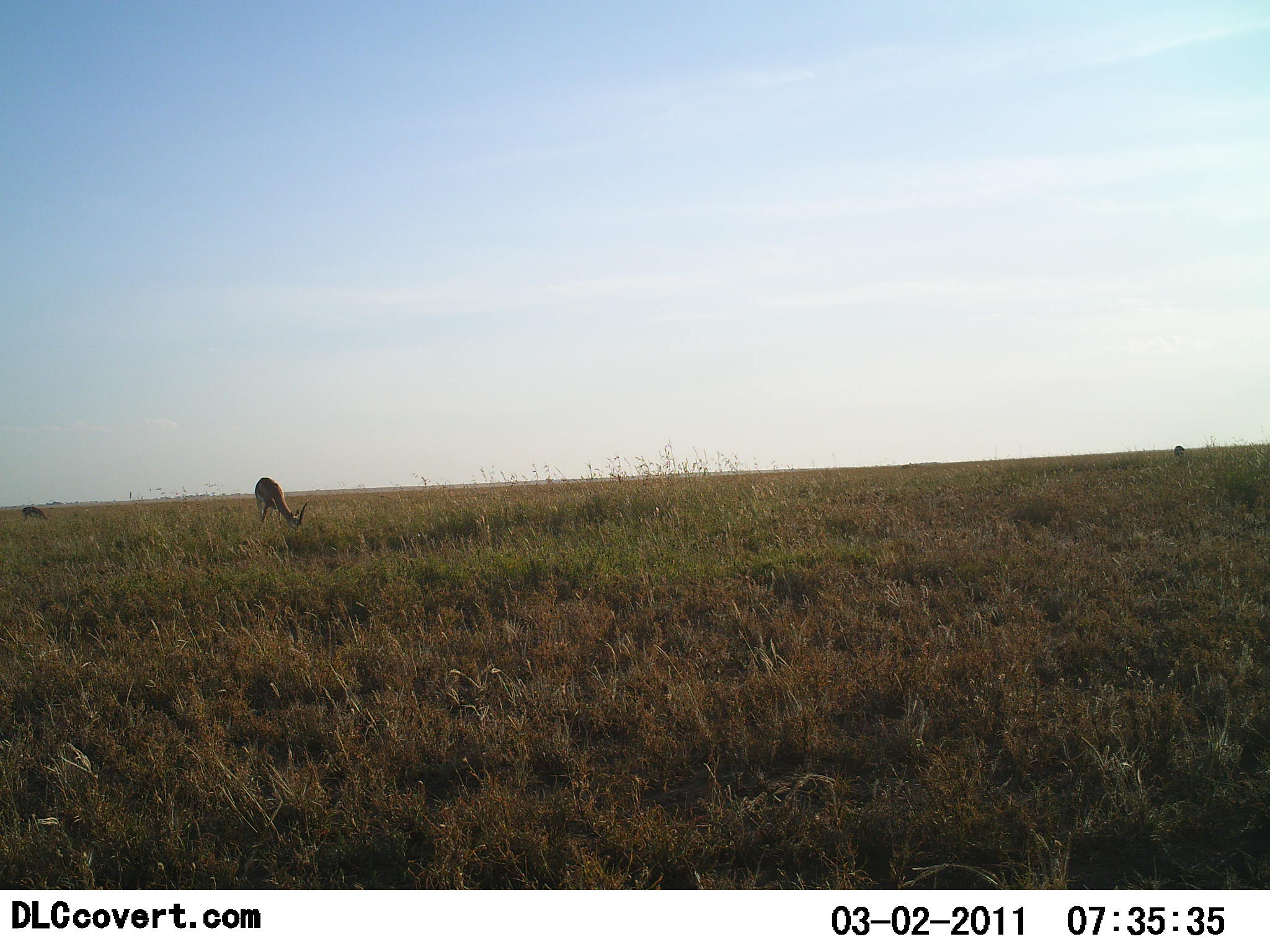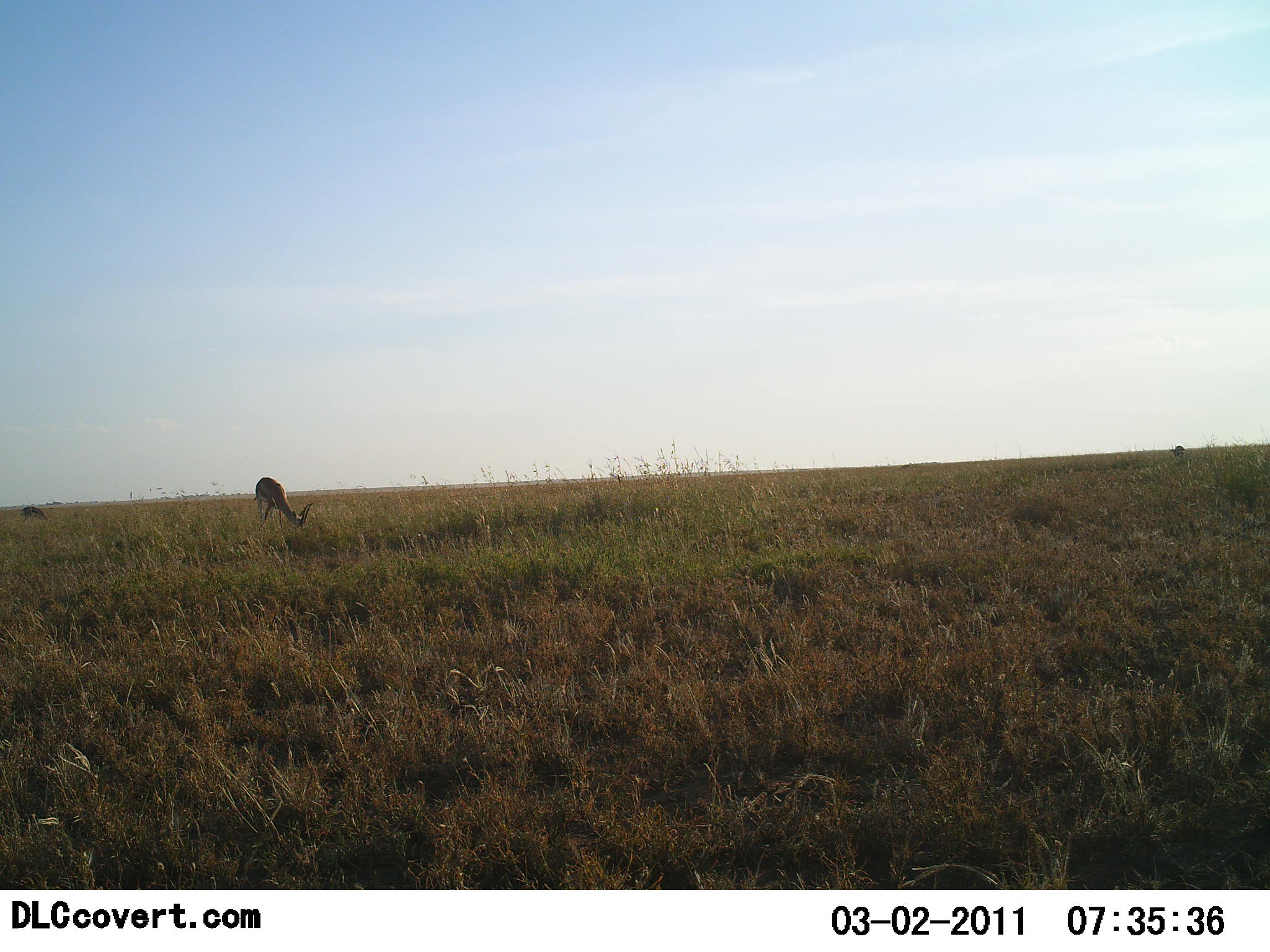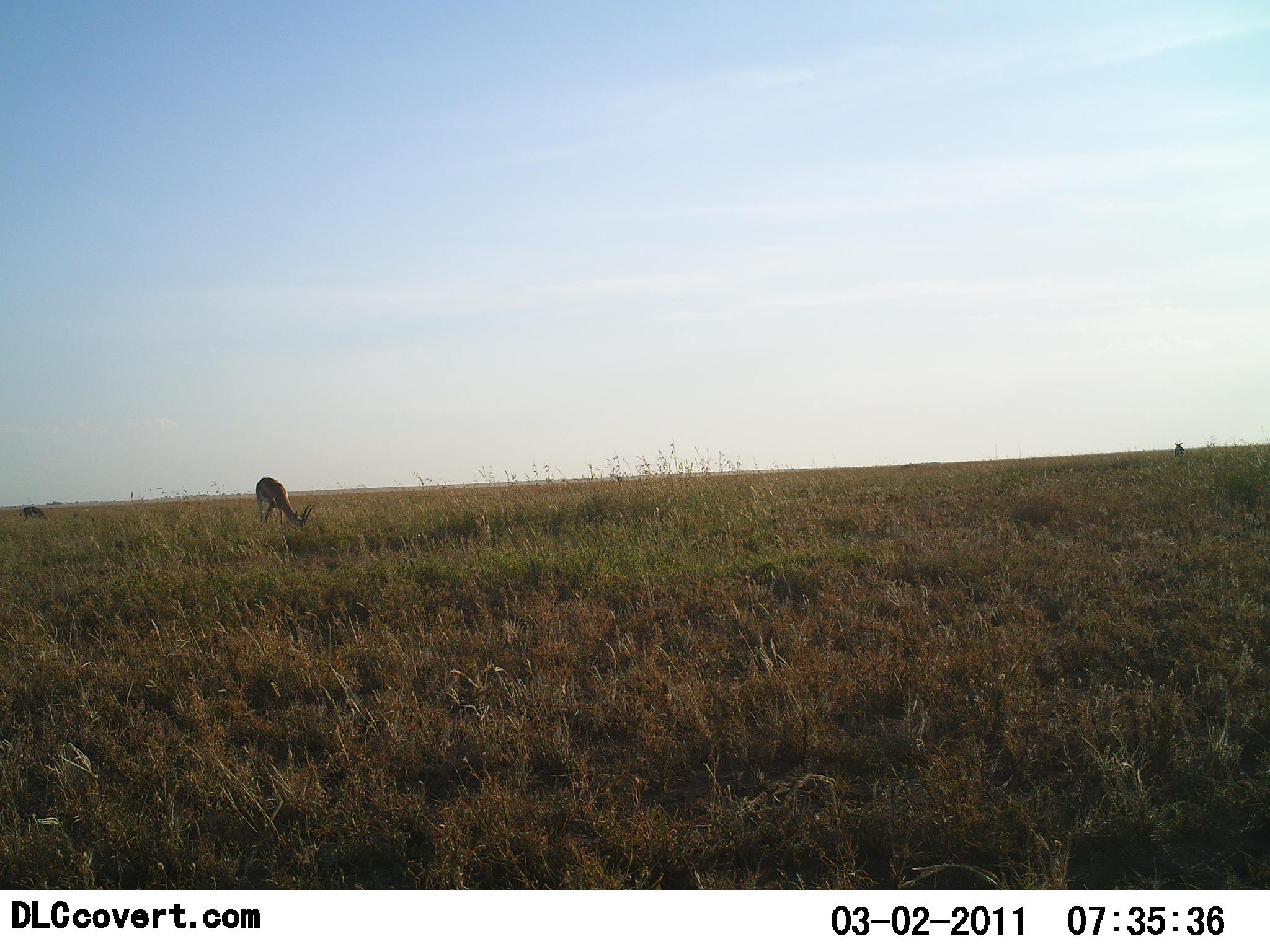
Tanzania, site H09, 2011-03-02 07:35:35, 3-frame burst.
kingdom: Animalia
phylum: Chordata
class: Mammalia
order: Artiodactyla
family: Bovidae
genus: Eudorcas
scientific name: Eudorcas thomsonii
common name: thomson's gazelle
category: gazellethomsons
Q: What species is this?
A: Gazellethomsons (thomson's gazelle) (Eudorcas thomsonii).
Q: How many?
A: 3.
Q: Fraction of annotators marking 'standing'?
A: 25%.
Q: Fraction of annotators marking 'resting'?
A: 0%.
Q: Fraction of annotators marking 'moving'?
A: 0%.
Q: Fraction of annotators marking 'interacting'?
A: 0%.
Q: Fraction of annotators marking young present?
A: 0%.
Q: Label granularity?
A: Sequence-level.